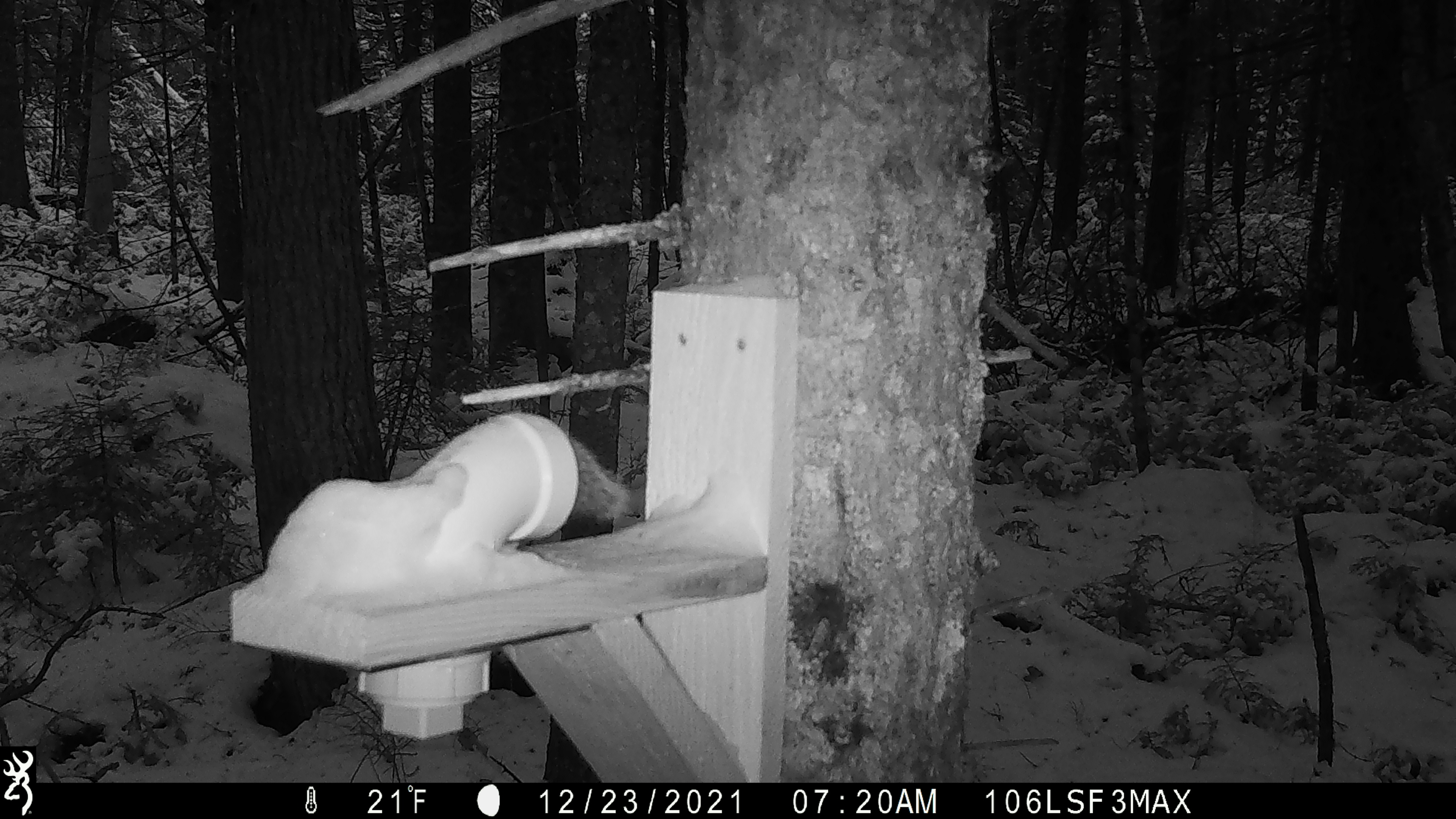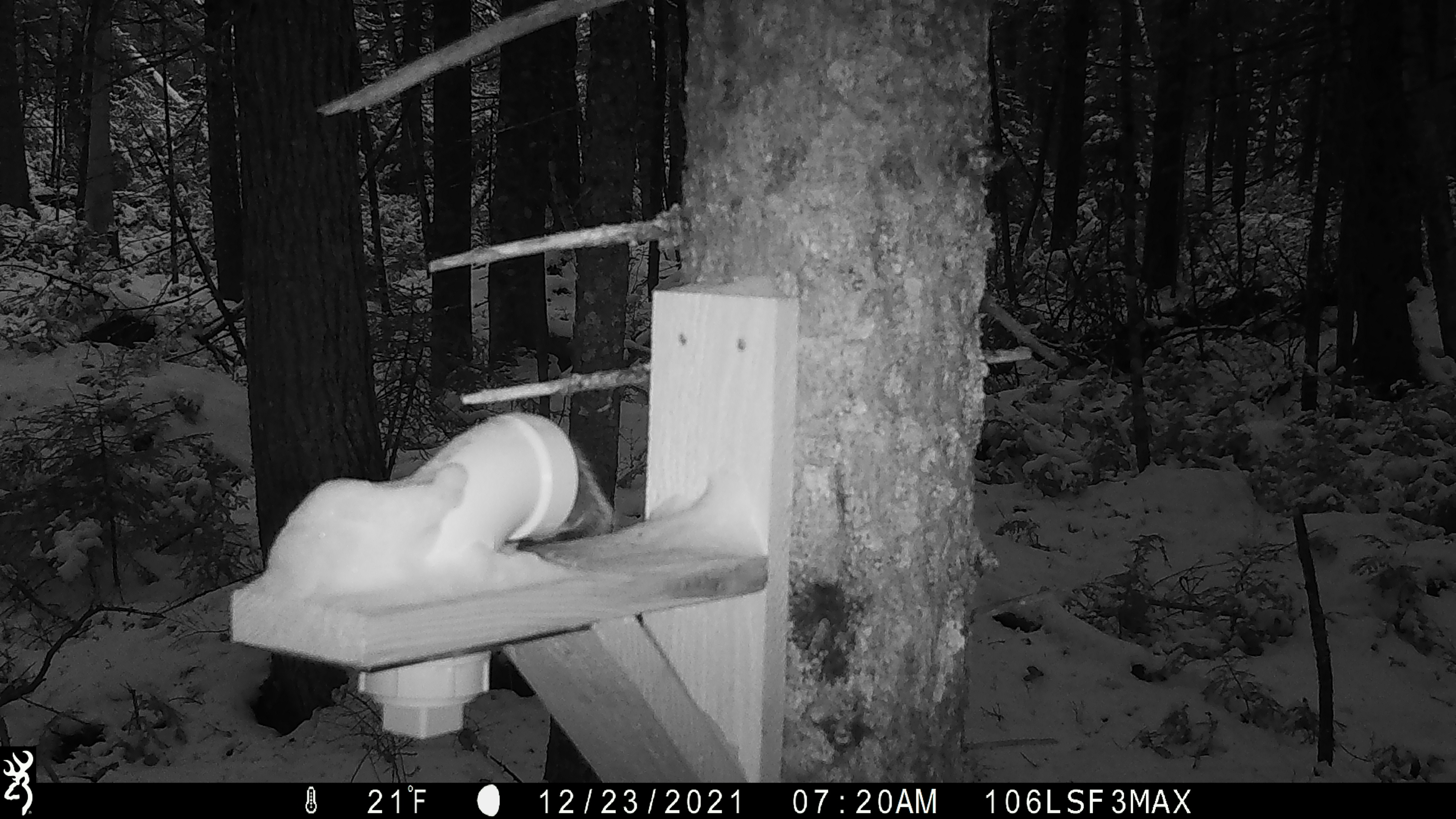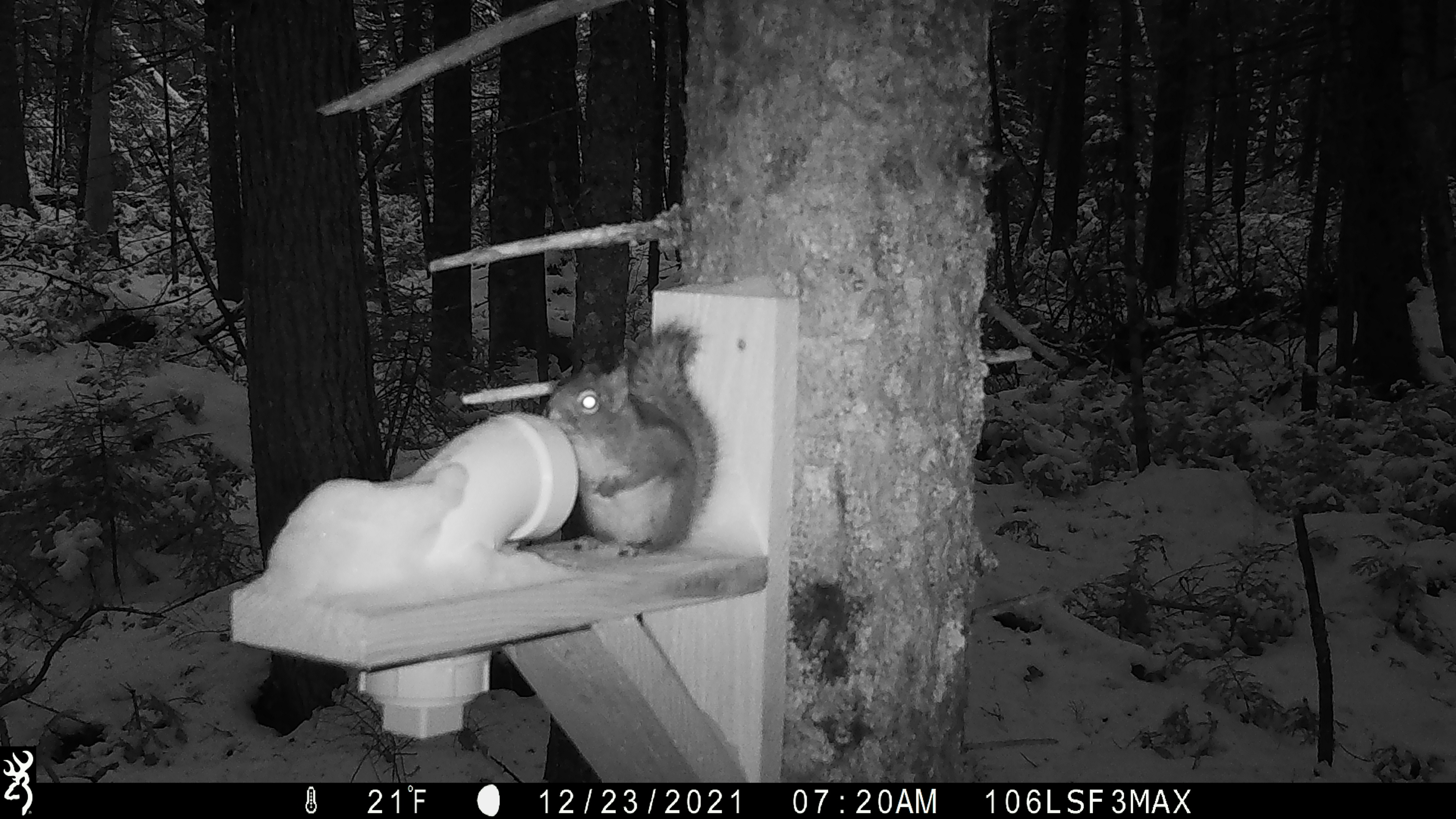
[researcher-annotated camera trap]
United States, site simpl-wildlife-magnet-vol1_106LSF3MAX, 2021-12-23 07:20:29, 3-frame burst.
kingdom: Animalia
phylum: Chordata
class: Mammalia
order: Rodentia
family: Sciuridae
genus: Tamiasciurus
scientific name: Tamiasciurus hudsonicus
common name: red squirrel